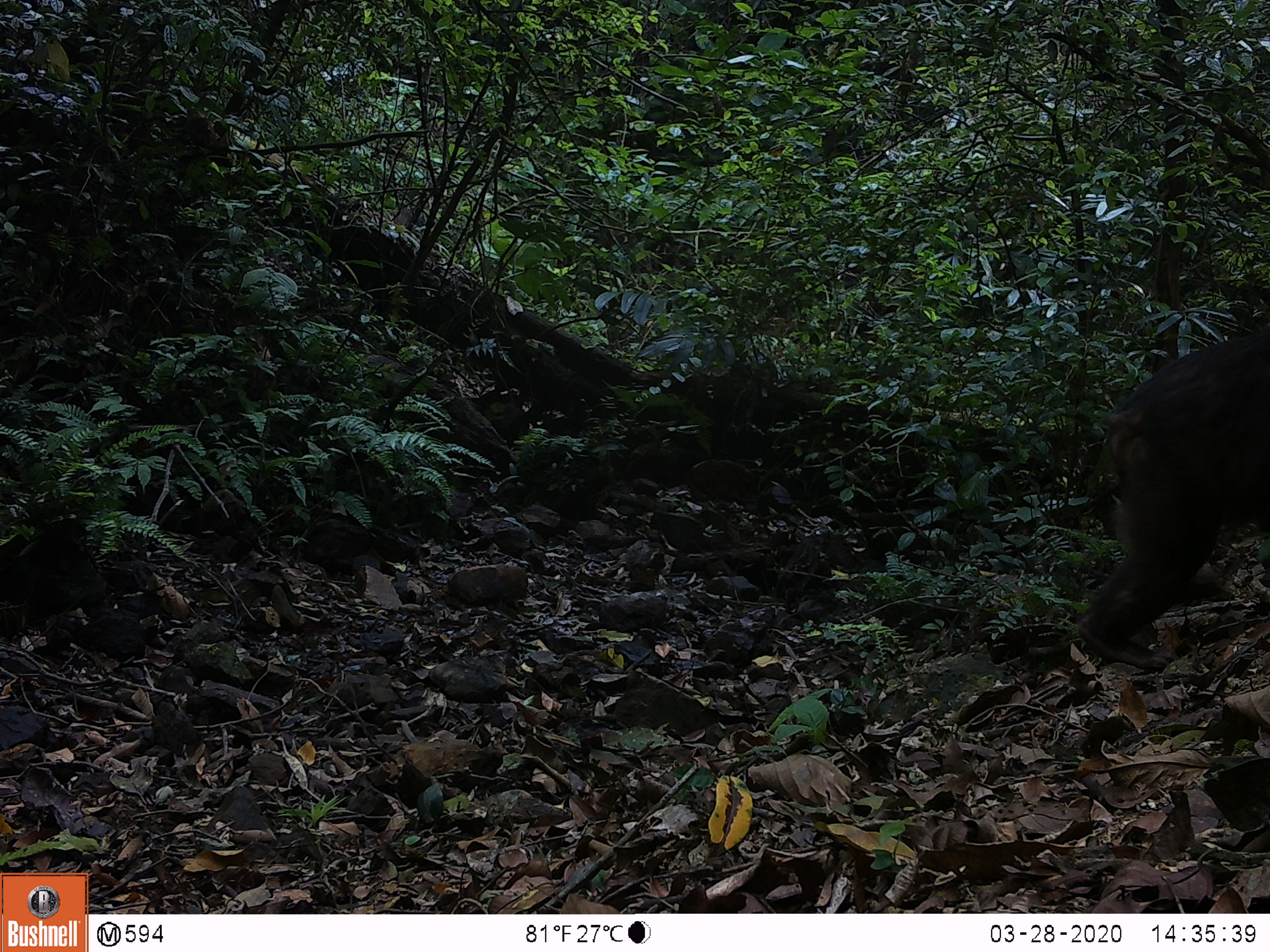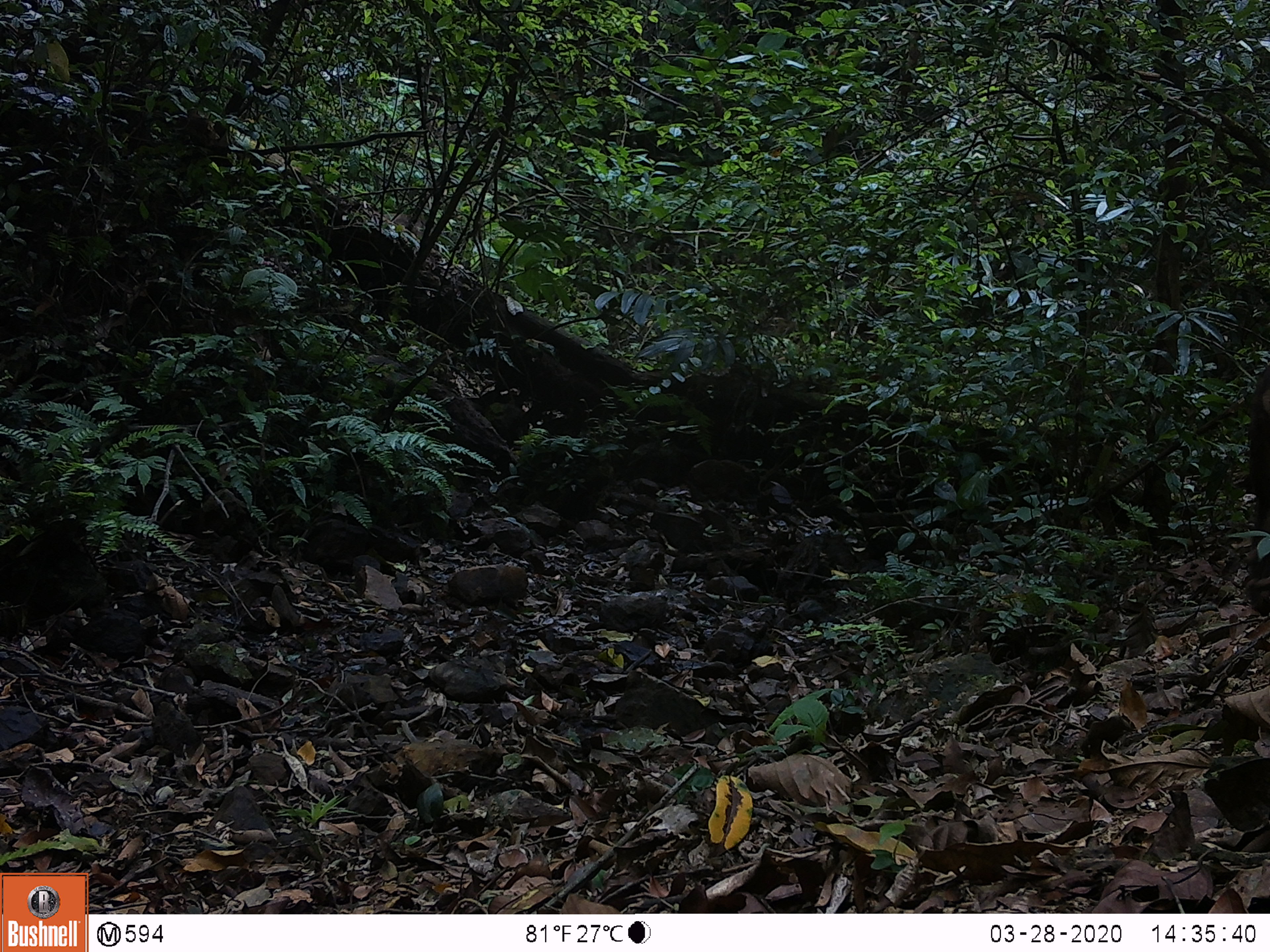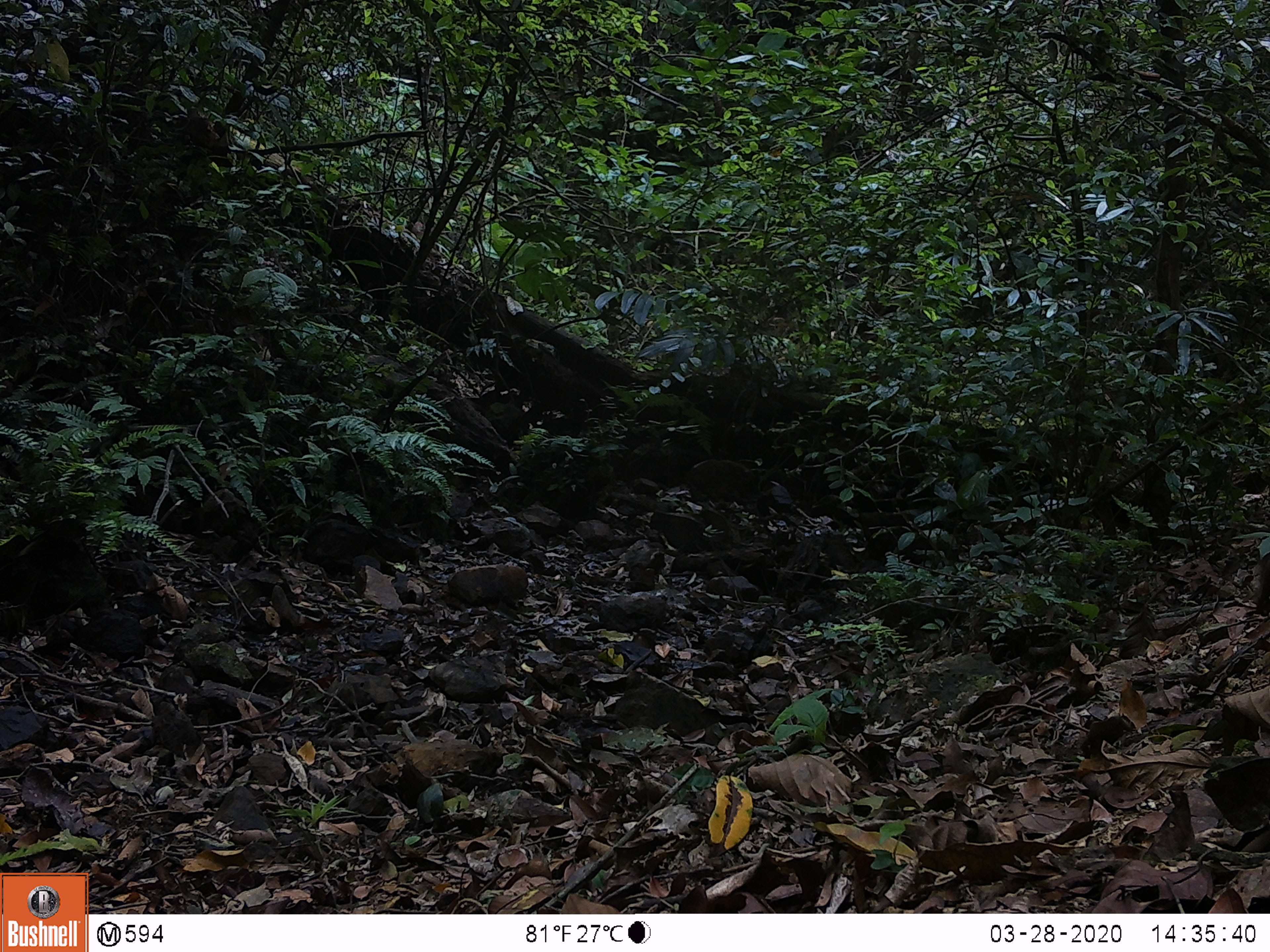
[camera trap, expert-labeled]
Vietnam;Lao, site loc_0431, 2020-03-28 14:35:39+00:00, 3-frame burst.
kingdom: Animalia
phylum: Chordata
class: Mammalia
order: Primates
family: Cercopithecidae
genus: Macaca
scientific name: Macaca arctoides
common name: stump-tailed macaque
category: stump tailed macaque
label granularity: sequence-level